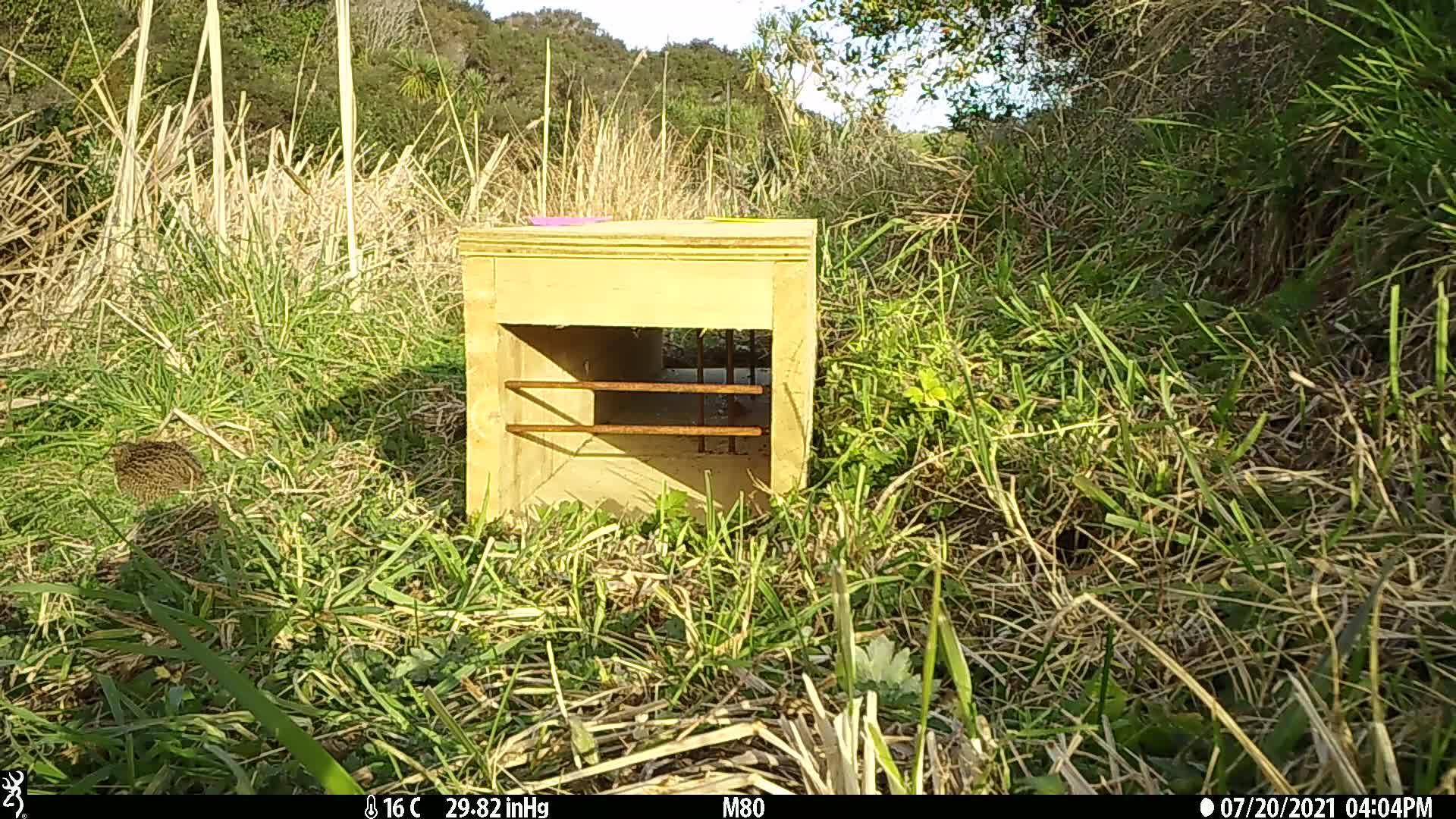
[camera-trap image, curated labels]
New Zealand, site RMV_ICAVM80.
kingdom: Animalia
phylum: Chordata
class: Aves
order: Galliformes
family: Phasianidae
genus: Synoicus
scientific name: Synoicus ypsilophorus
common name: brown quail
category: quail brown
Quail brown (brown quail) (Synoicus ypsilophorus).